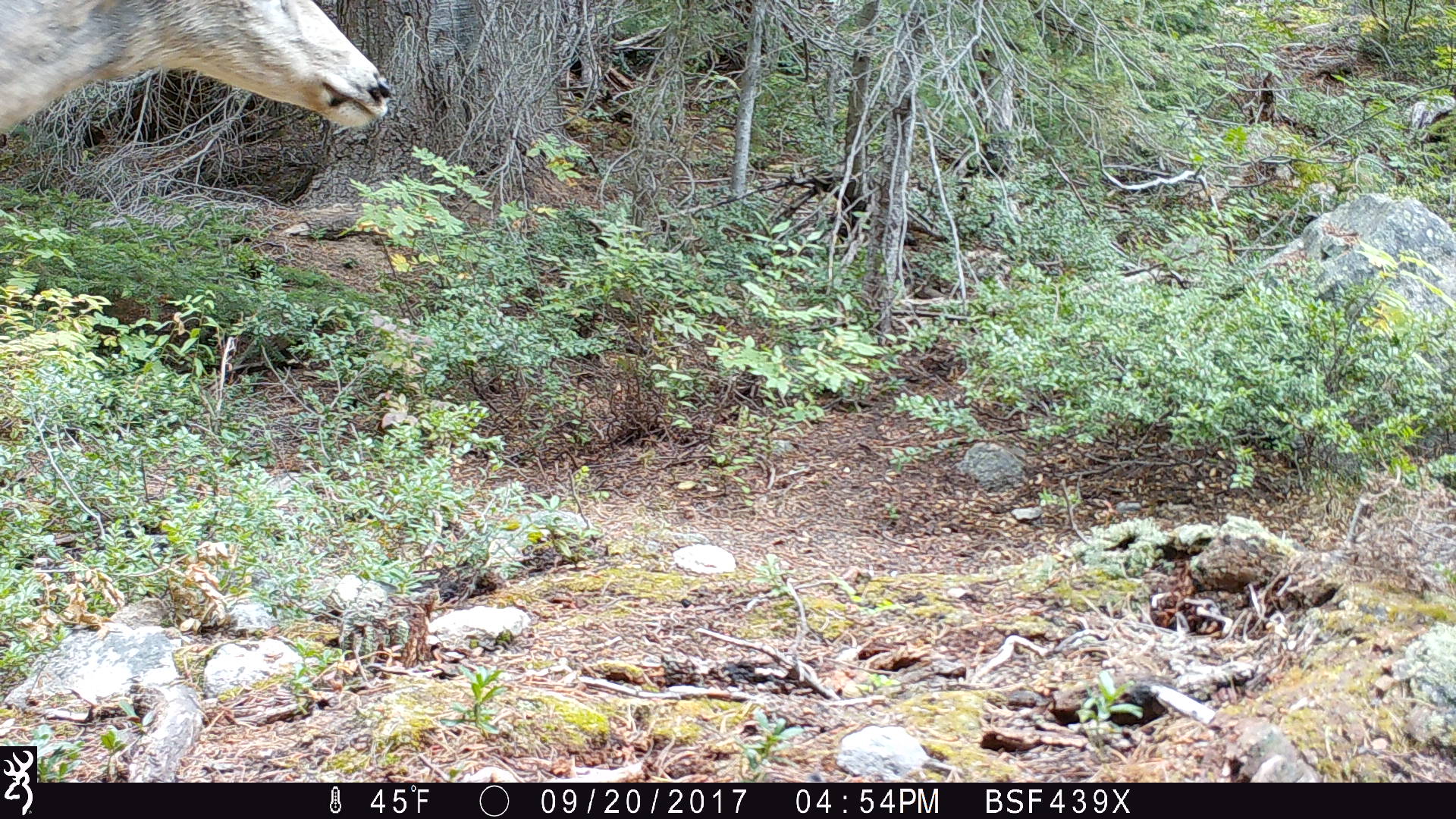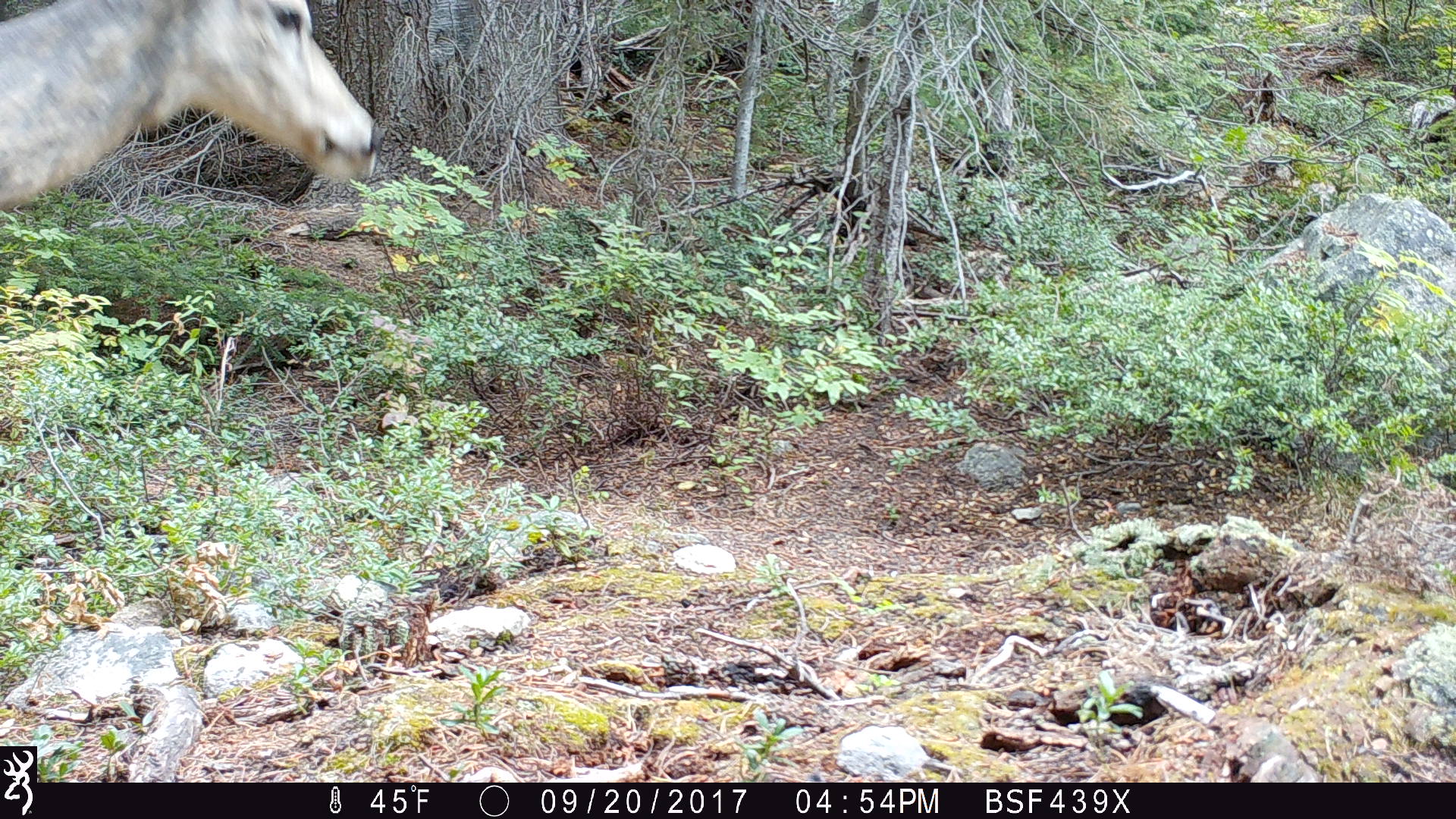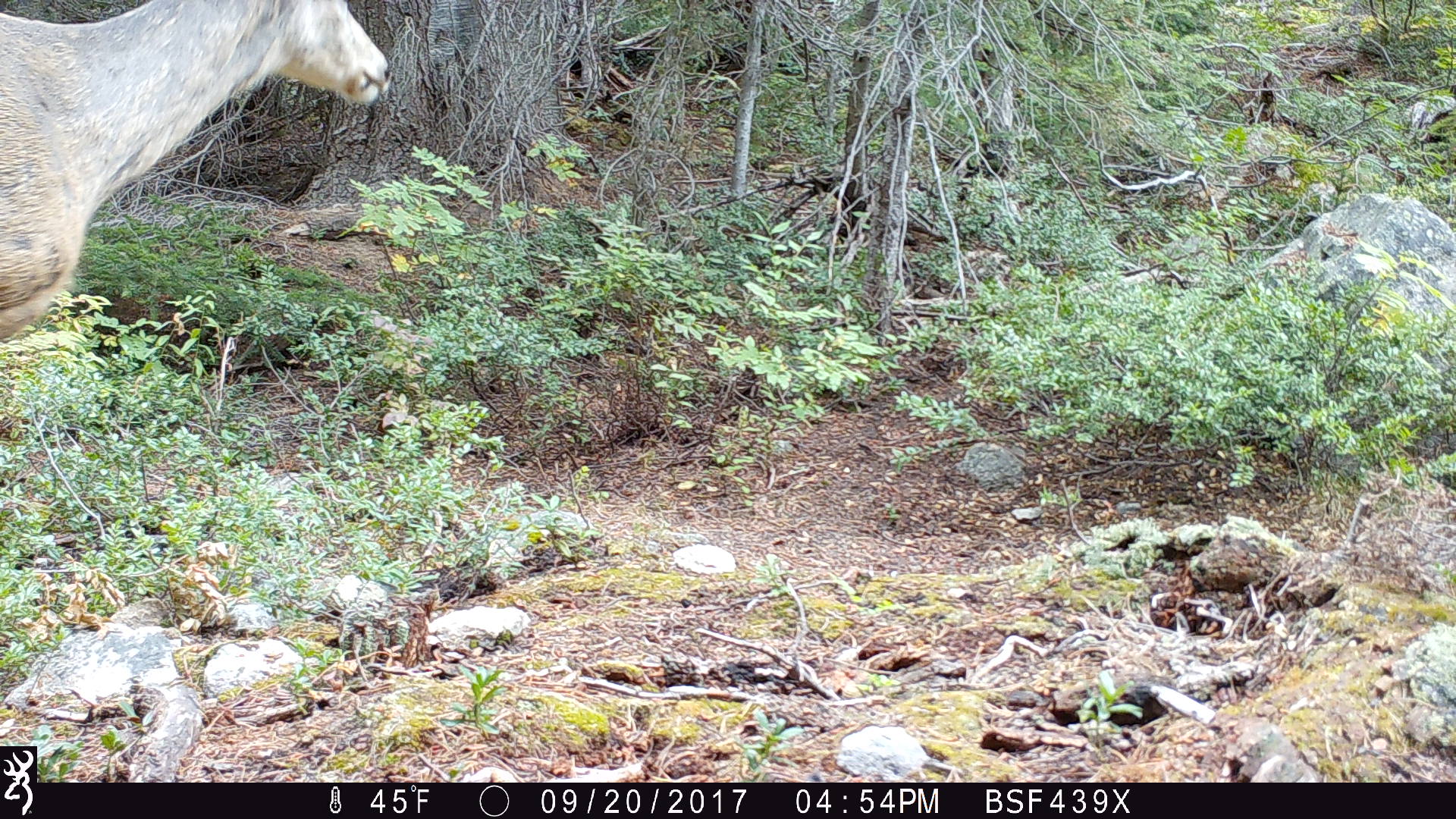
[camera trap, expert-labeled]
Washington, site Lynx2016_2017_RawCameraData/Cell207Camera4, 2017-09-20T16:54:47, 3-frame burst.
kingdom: Animalia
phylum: Chordata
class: Mammalia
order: Artiodactyla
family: Cervidae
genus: Odocoileus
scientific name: Odocoileus hemionus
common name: mule deer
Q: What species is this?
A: Odocoileus hemionus (mule deer).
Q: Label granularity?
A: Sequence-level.